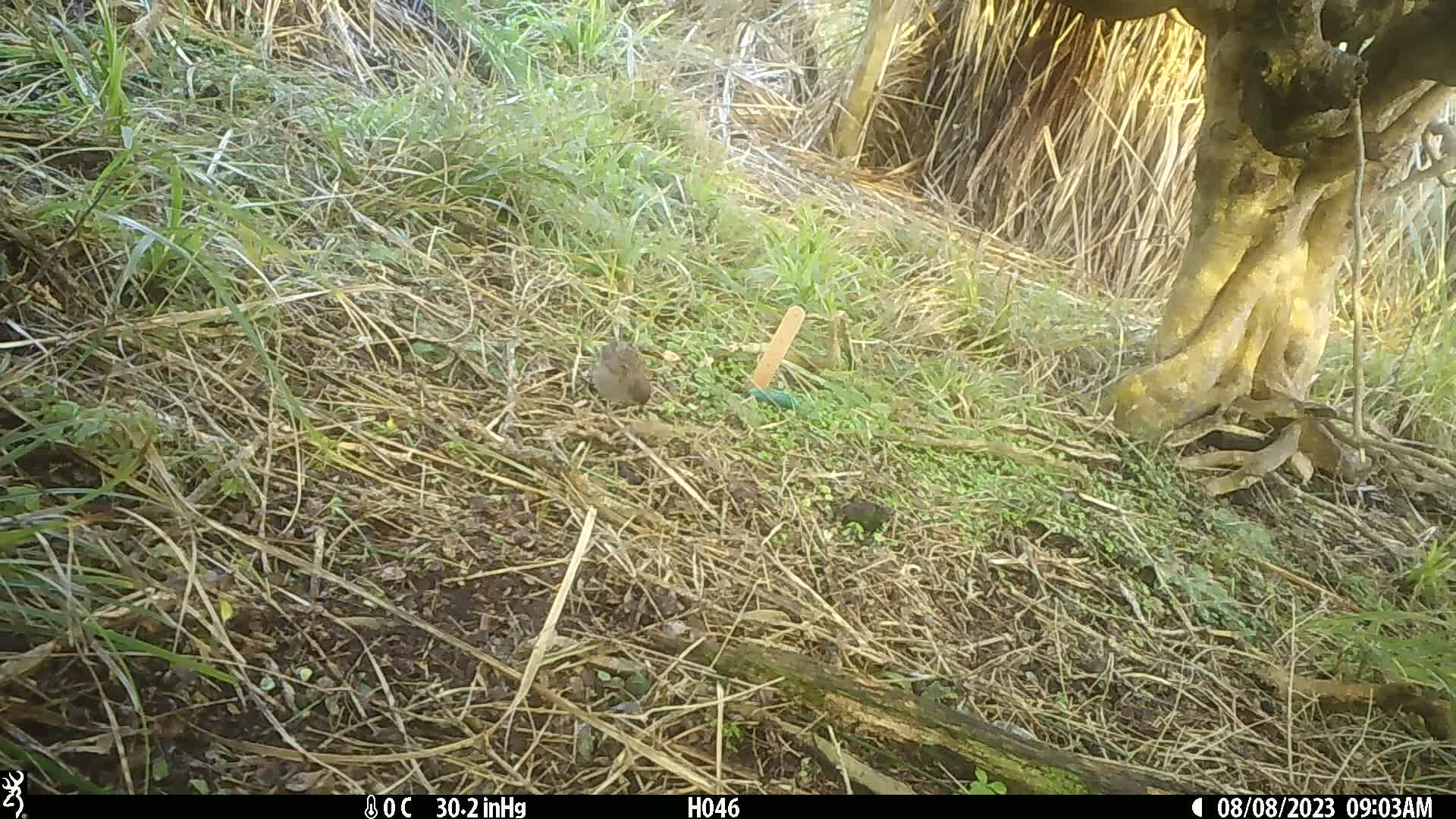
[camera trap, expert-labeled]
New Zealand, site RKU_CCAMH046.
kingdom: Animalia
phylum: Chordata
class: Aves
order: Passeriformes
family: Prunellidae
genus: Prunella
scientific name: Prunella modularis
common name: dunnock